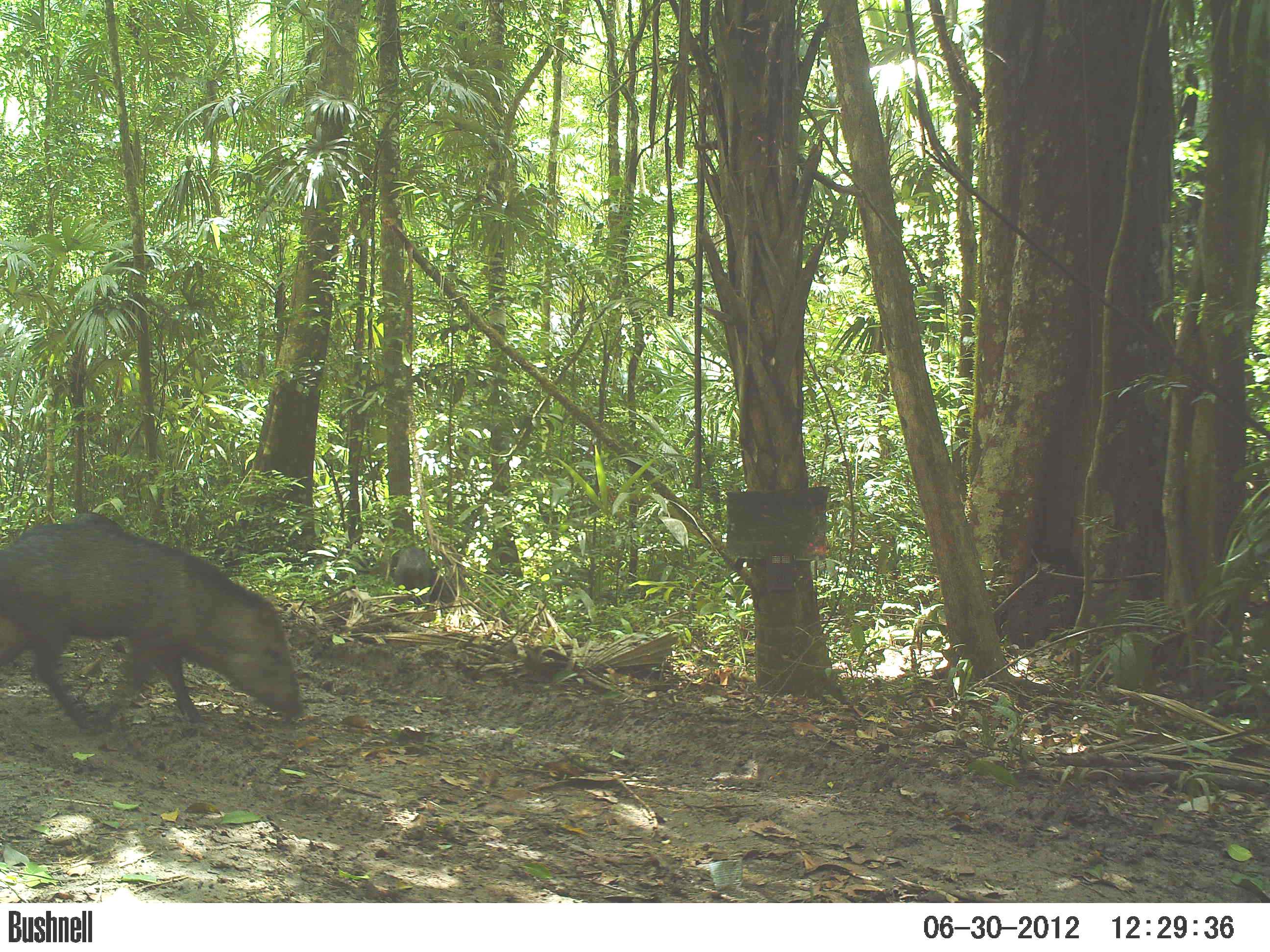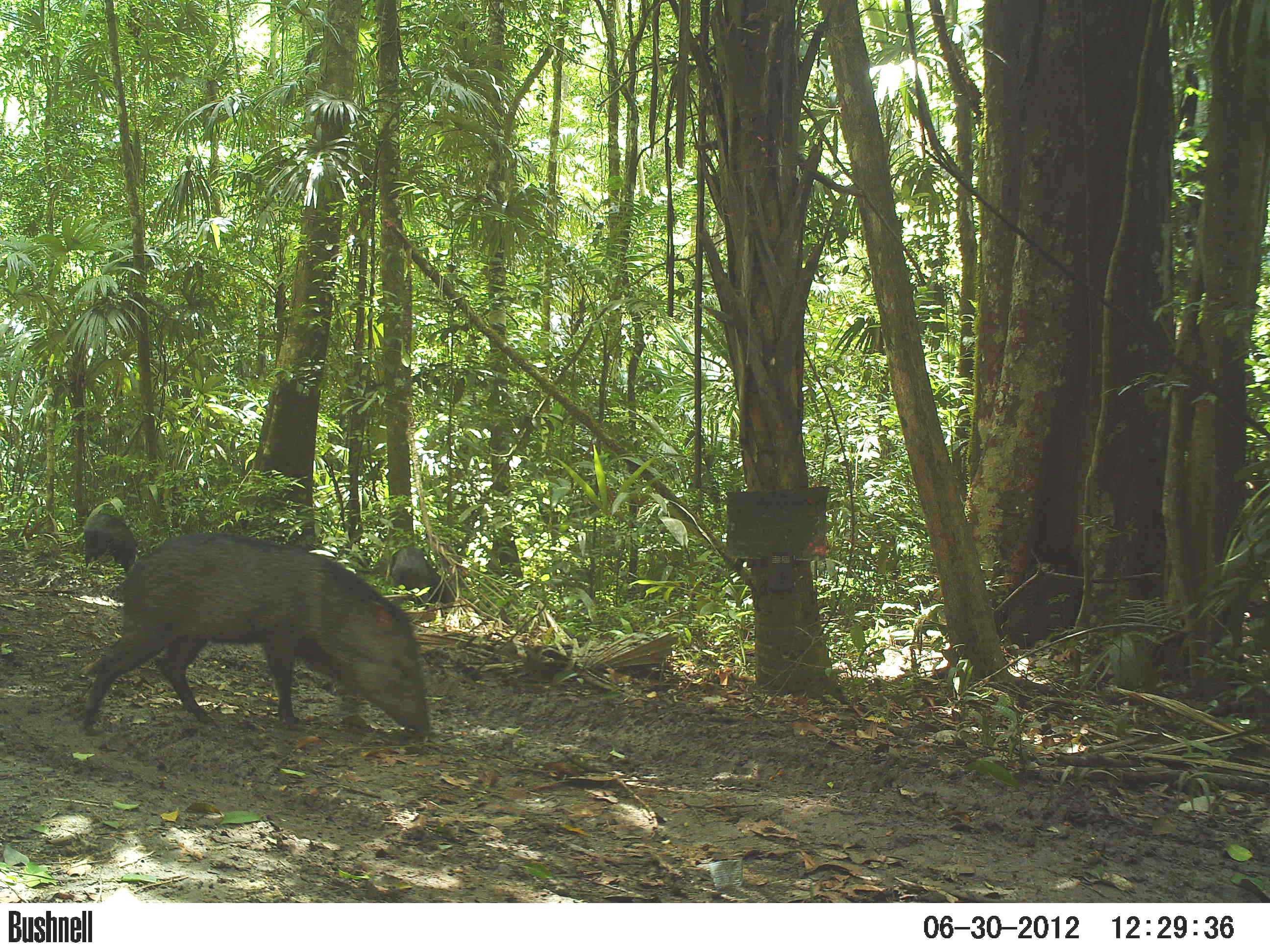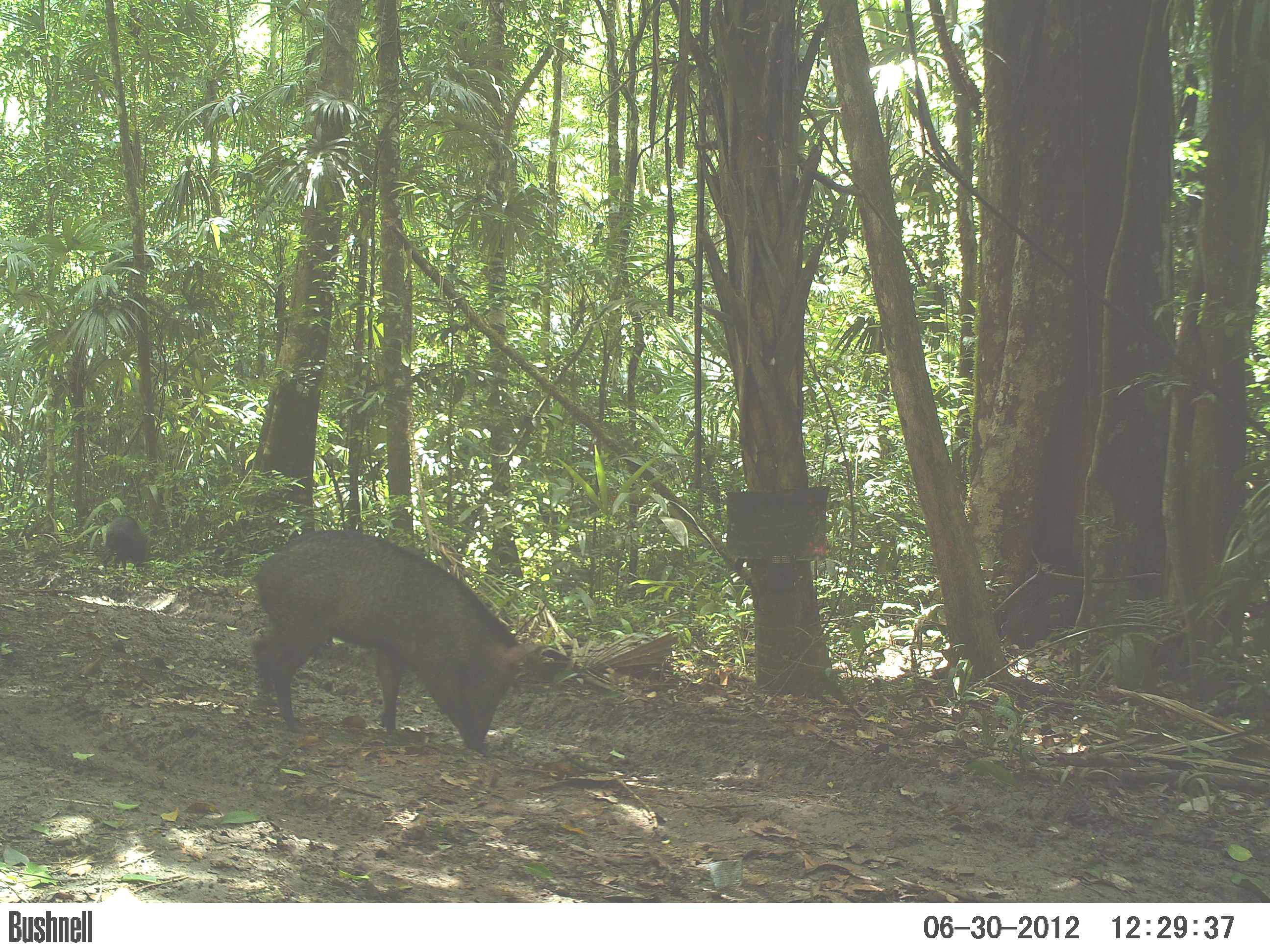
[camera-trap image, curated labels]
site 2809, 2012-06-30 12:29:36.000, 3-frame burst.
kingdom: Animalia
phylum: Chordata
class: Mammalia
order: Artiodactyla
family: Tayassuidae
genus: Pecari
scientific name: Pecari tajacu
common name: collared peccary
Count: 14.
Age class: adult.